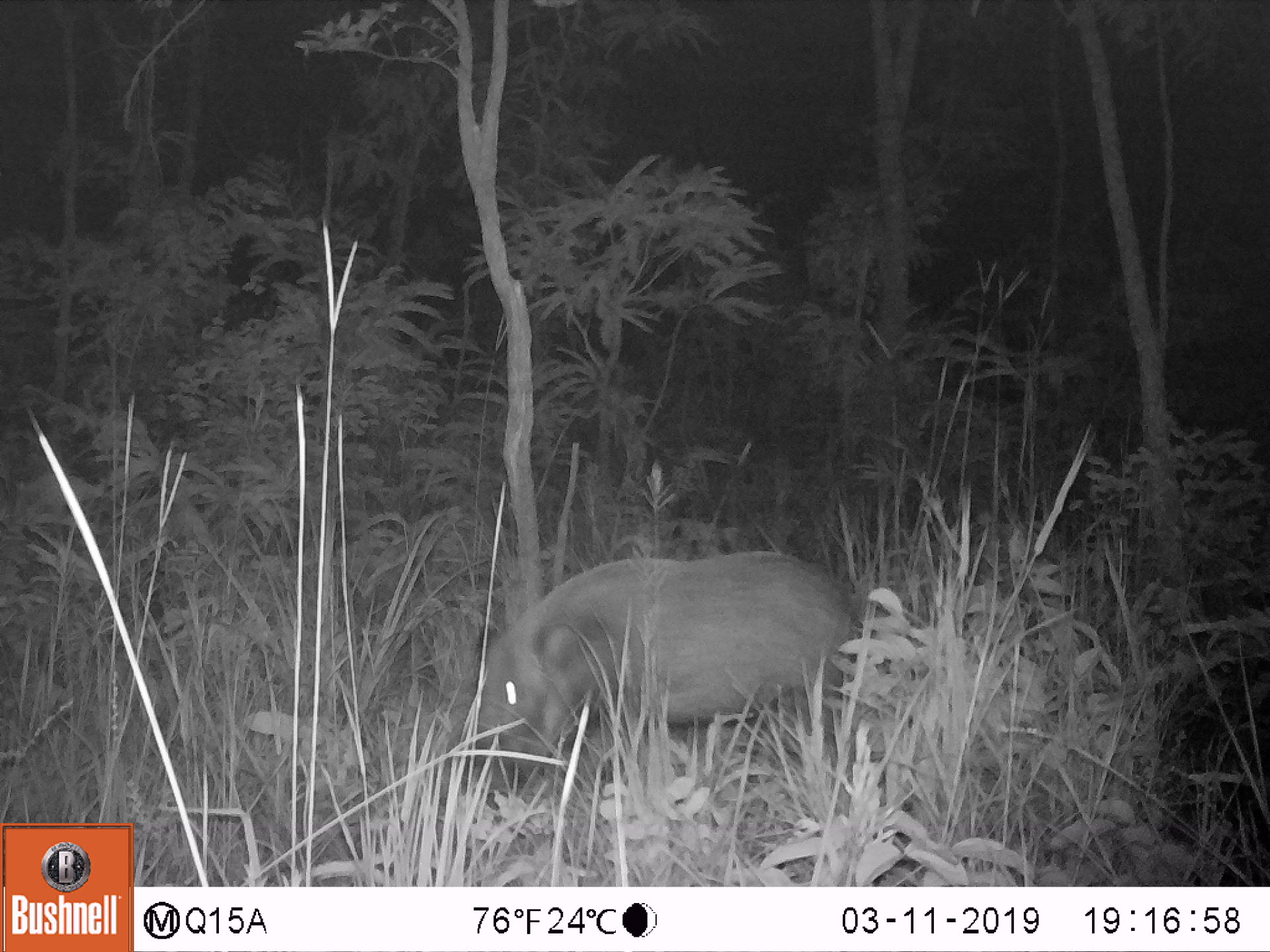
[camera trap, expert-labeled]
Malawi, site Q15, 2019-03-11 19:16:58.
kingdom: Animalia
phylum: Chordata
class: Mammalia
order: Artiodactyla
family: Suidae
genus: Potamochoerus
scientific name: Potamochoerus larvatus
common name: bushpig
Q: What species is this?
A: Bushpig (Potamochoerus larvatus).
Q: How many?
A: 1.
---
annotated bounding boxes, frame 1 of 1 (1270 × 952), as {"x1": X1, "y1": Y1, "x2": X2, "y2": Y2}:
bushpig: {"x1": 470, "y1": 549, "x2": 865, "y2": 802}